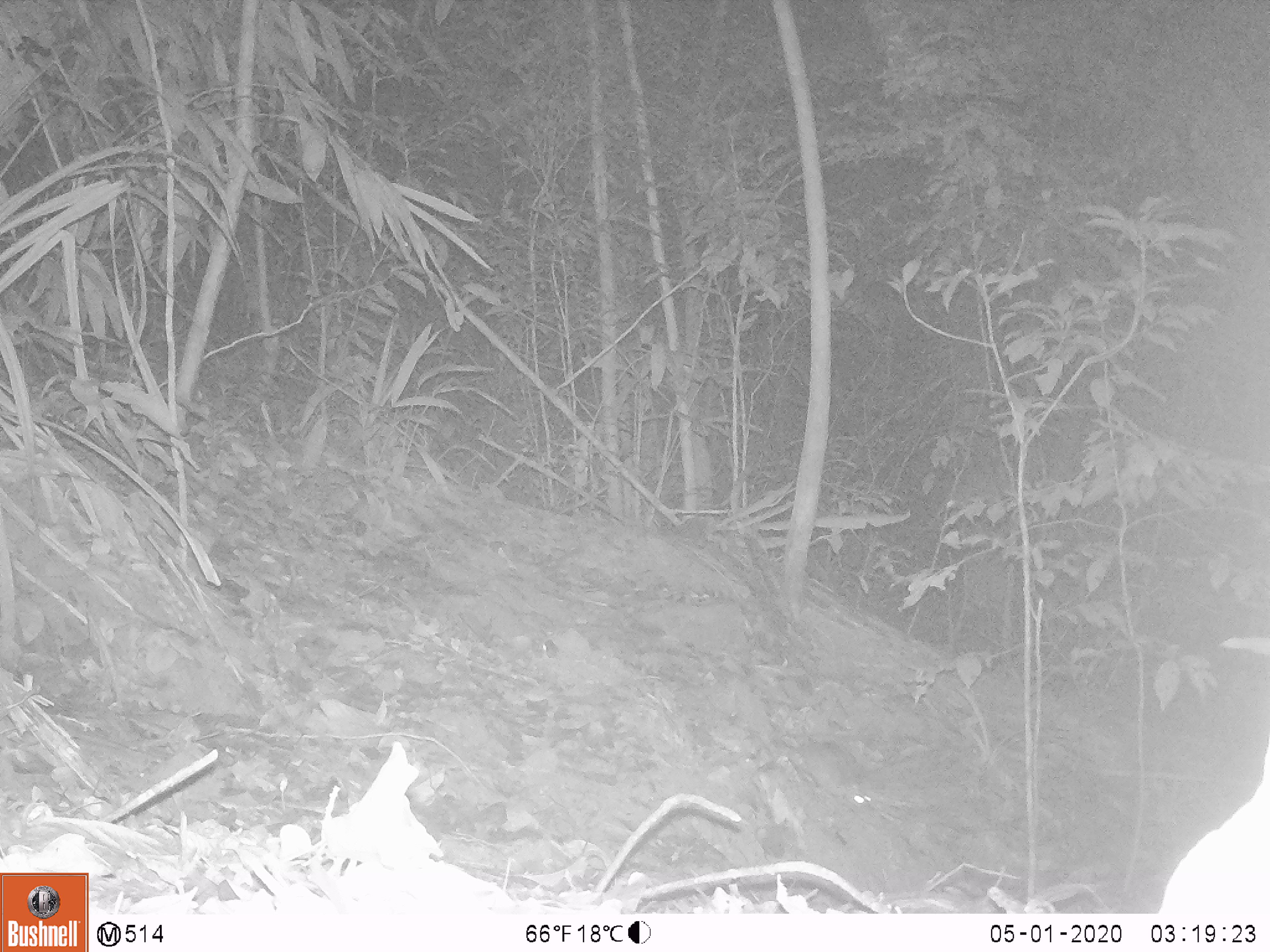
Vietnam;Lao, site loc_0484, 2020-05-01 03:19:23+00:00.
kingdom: Animalia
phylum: Chordata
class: Mammalia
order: Rodentia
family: Muridae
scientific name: Muridae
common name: old-world mice and rats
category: unidentified murid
Unidentified murid (old-world mice and rats) (Muridae). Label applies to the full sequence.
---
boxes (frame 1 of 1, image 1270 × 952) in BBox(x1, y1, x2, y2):
unidentified murid: BBox(796, 740, 873, 809)